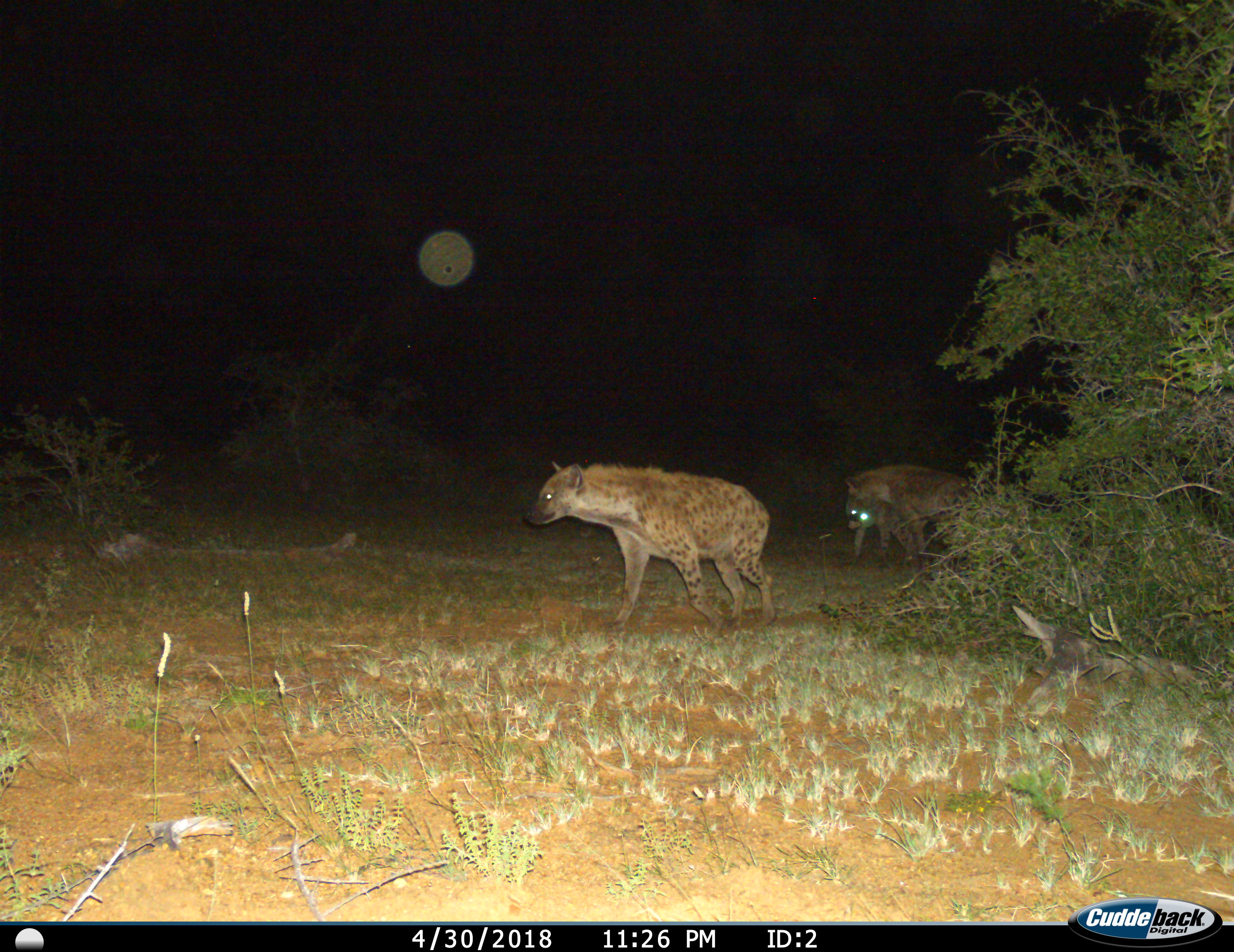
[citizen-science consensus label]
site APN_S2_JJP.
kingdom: Animalia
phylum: Chordata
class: Mammalia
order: Carnivora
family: Hyaenidae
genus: Crocuta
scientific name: Crocuta crocuta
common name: spotted hyena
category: hyenaspotted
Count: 3.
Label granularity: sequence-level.